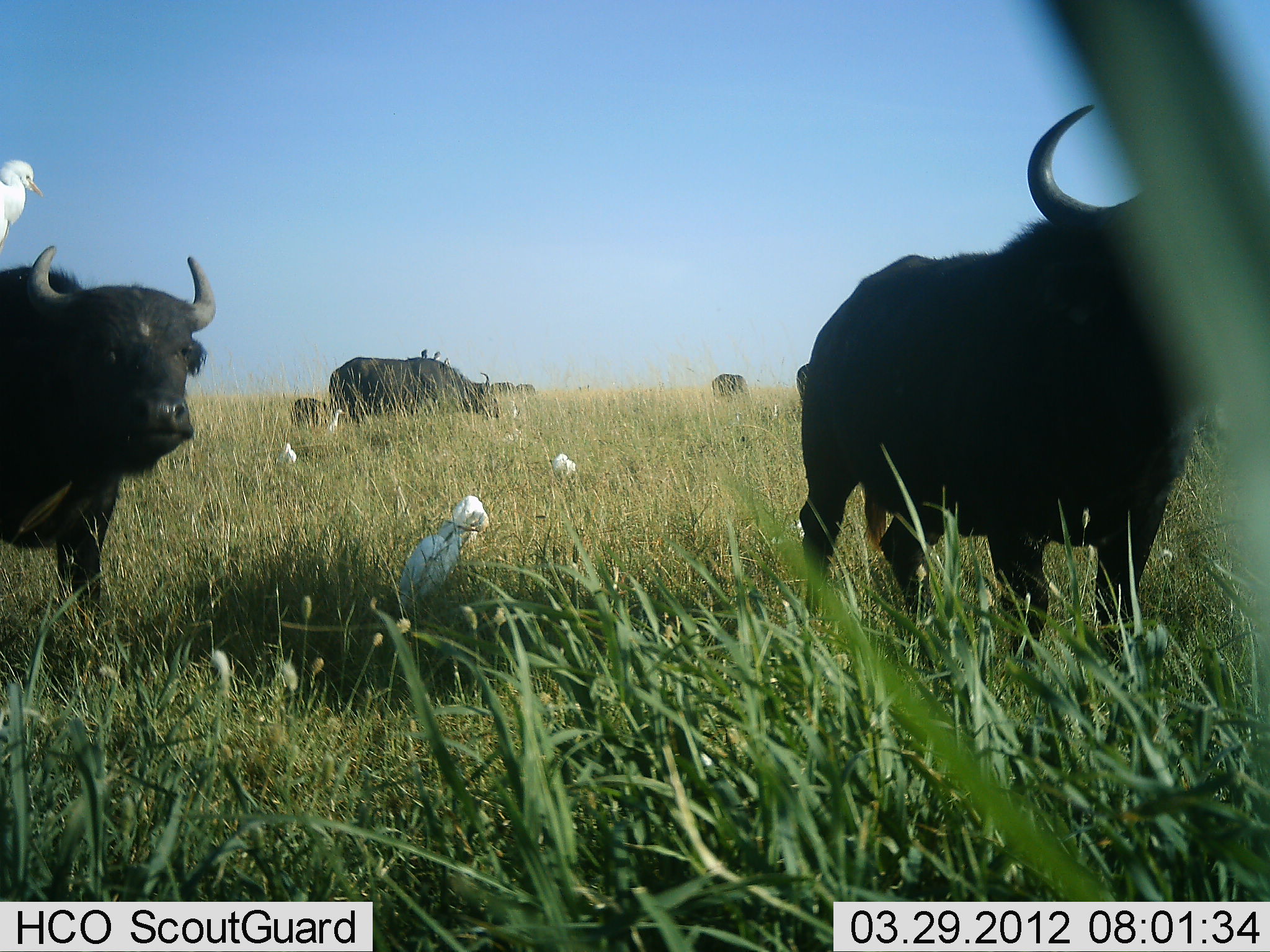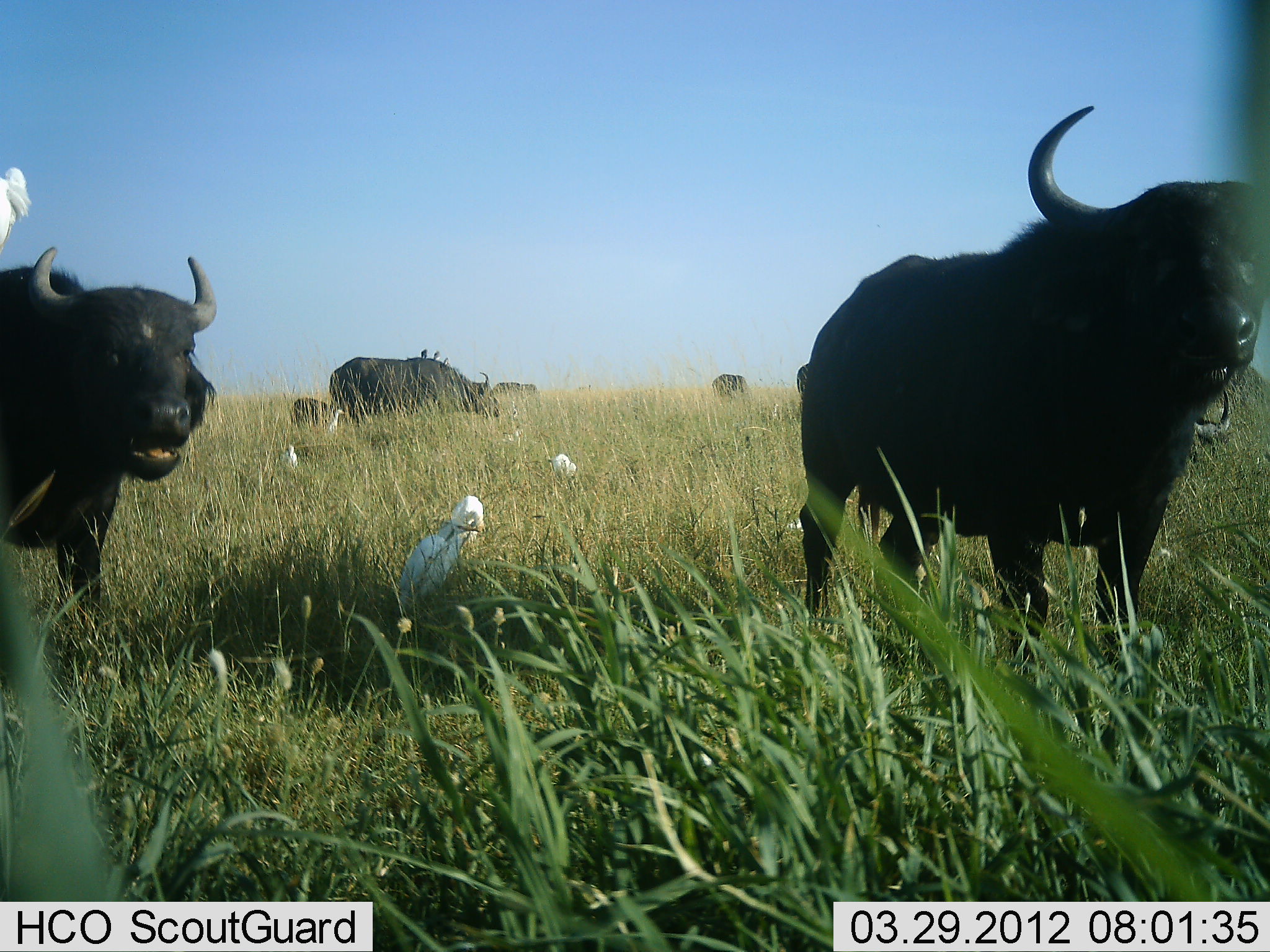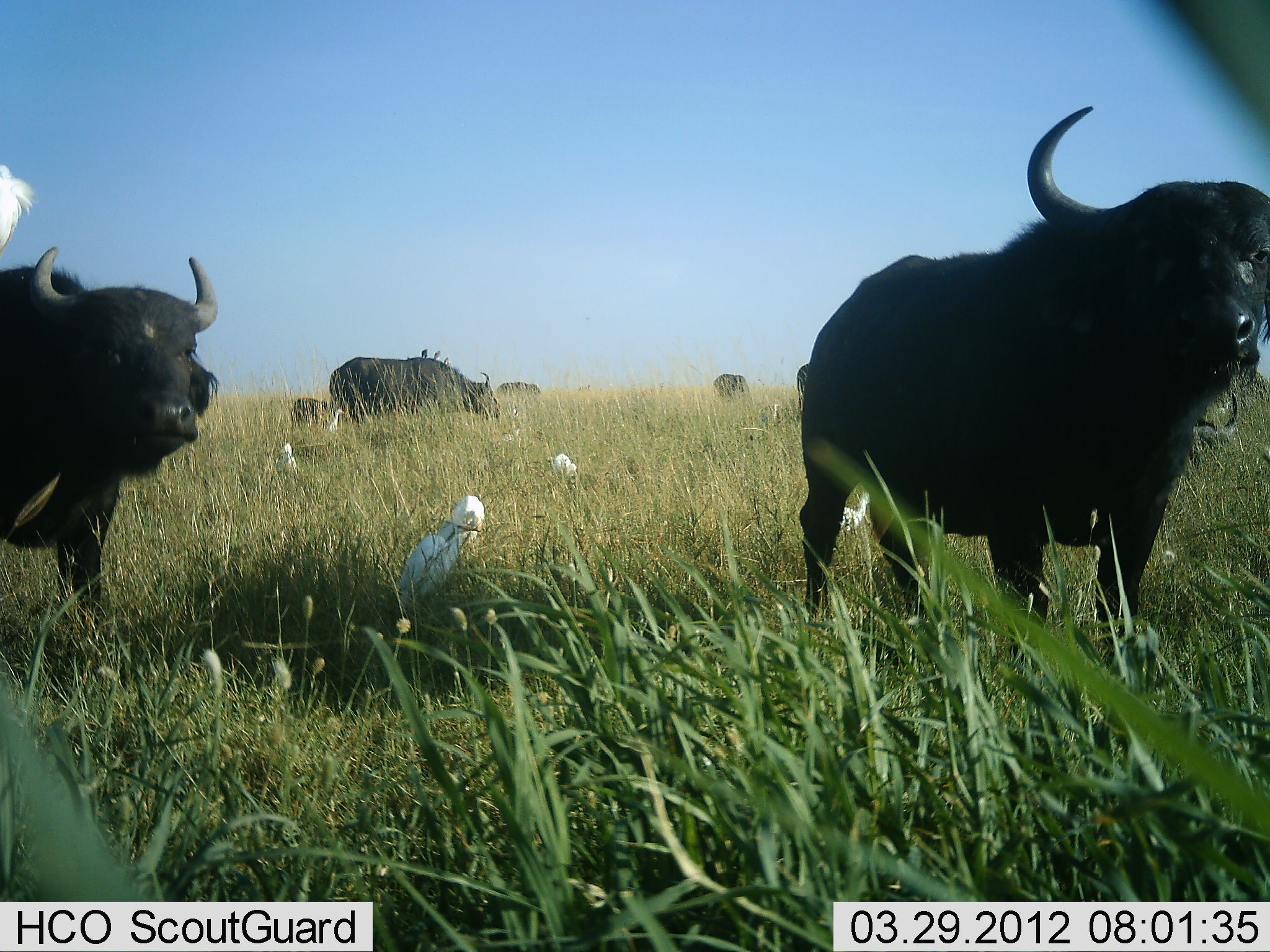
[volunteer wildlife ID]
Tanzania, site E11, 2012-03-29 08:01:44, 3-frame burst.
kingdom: Animalia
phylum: Chordata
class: Mammalia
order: Artiodactyla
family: Bovidae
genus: Syncerus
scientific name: Syncerus caffer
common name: cape buffalo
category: buffalo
Buffalo (cape buffalo) (Syncerus caffer), count 7. Behavior (volunteer vote fractions): standing 86%, resting 5%, moving 24%, interacting 0%. Young present (vote fraction): 19%. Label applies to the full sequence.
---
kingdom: Animalia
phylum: Chordata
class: Aves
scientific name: Aves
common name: bird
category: otherbird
Otherbird (bird) (Aves), count 7. Behavior (volunteer vote fractions): standing 100%, resting 21%, moving 7%, interacting 0%. Young present (vote fraction): 0%. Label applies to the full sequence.